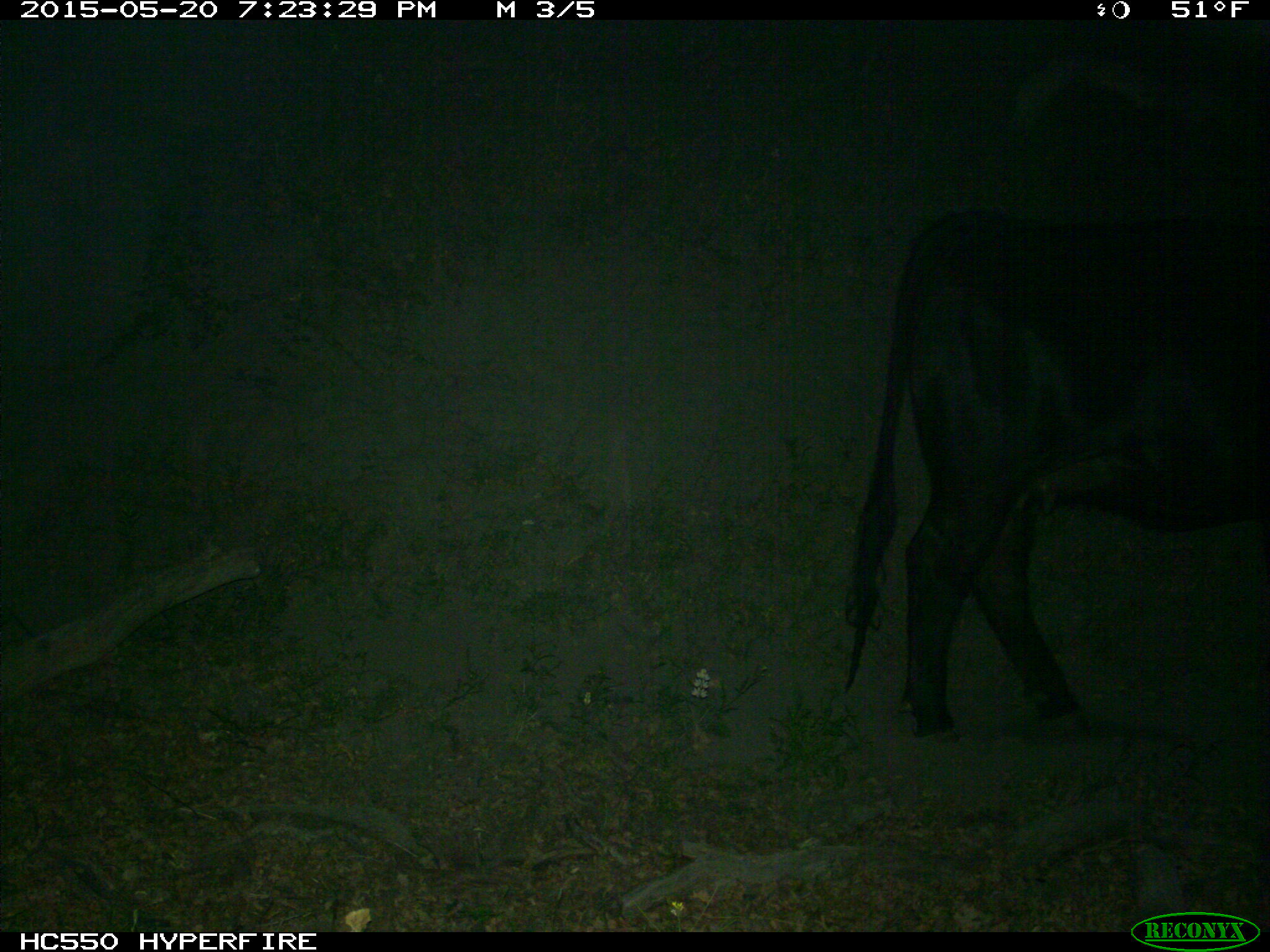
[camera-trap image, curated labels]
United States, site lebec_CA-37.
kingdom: Animalia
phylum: Chordata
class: Mammalia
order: Artiodactyla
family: Bovidae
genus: Bos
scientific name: Bos taurus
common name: domestic cow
Bos taurus (domestic cow).